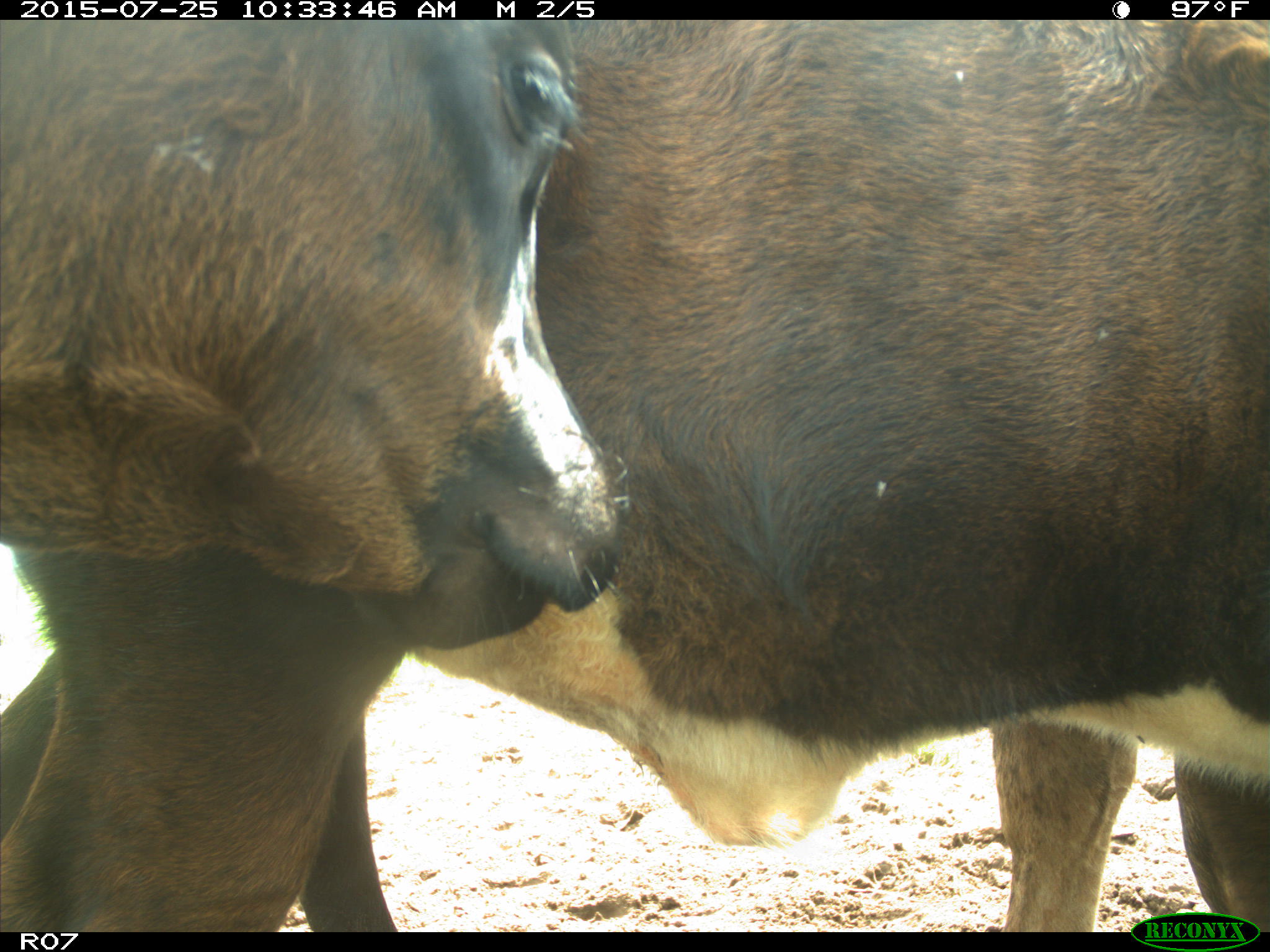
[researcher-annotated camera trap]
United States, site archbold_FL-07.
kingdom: Animalia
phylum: Chordata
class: Mammalia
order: Artiodactyla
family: Bovidae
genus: Bos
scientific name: Bos taurus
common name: domestic cow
Bos taurus (domestic cow).